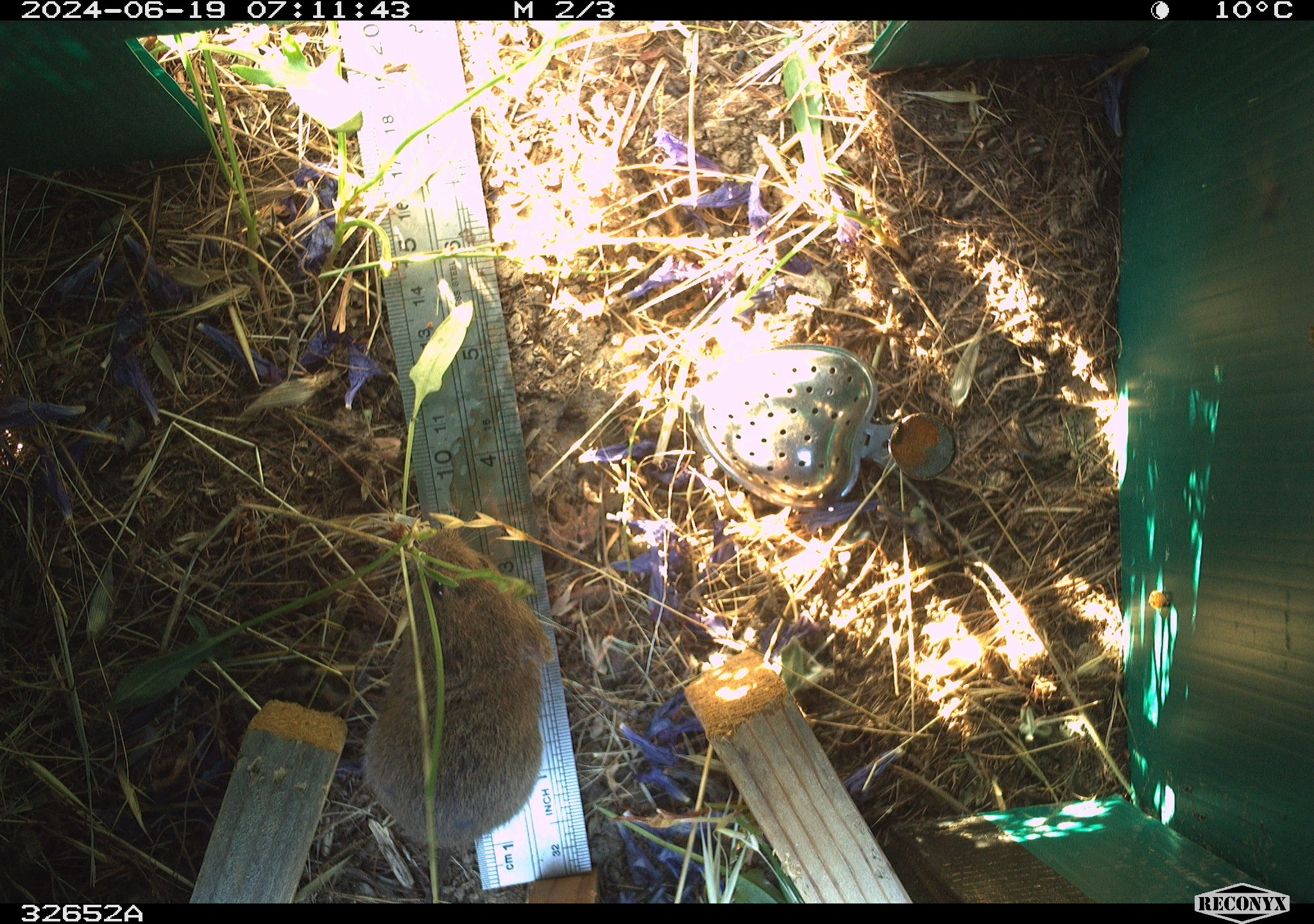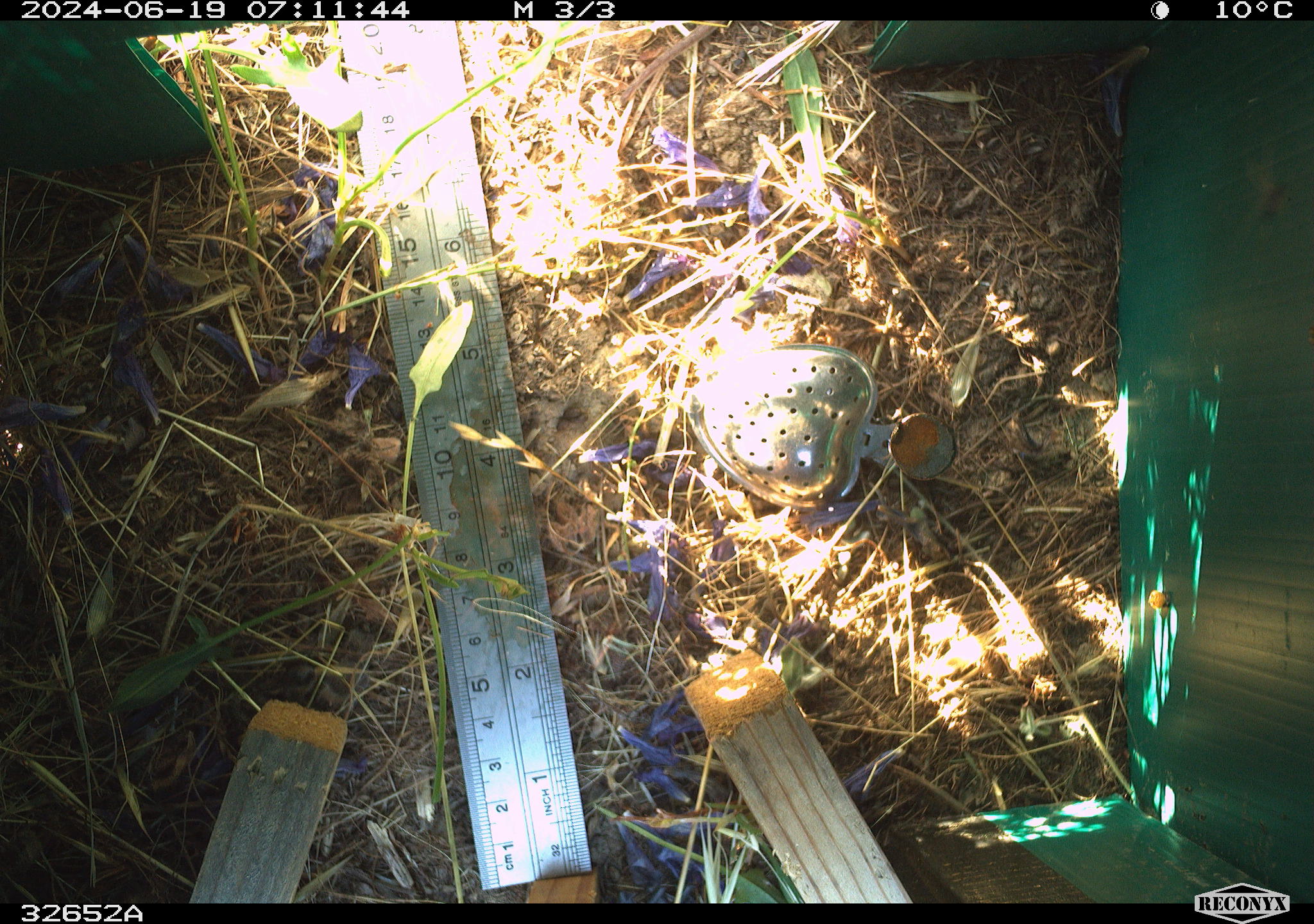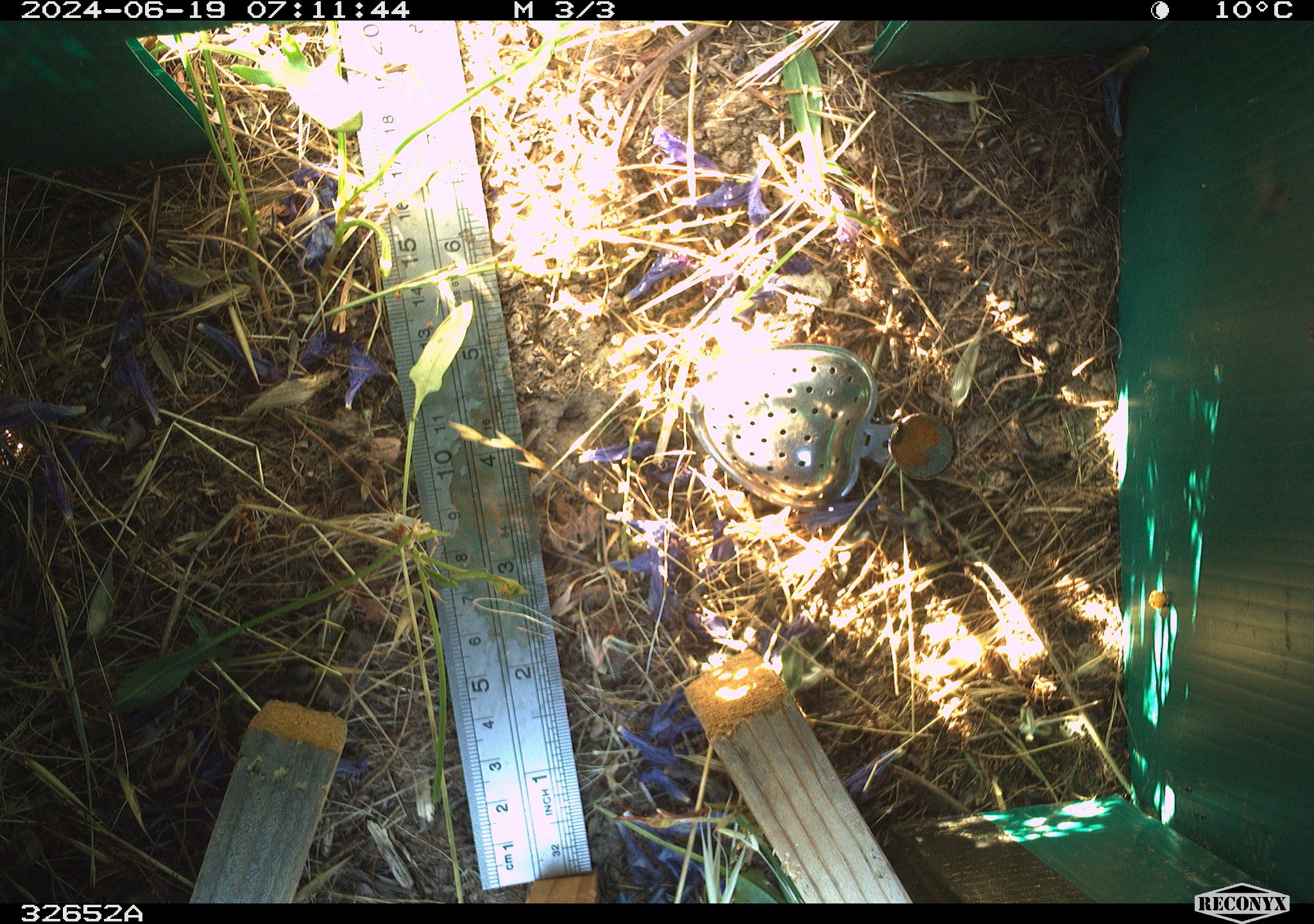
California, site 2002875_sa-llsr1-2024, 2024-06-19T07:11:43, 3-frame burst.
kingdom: Animalia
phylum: Chordata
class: Mammalia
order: Rodentia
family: Cricetidae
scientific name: Arvicolinae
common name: voles, lemmings, and muskrats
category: arvicolinae subfamily